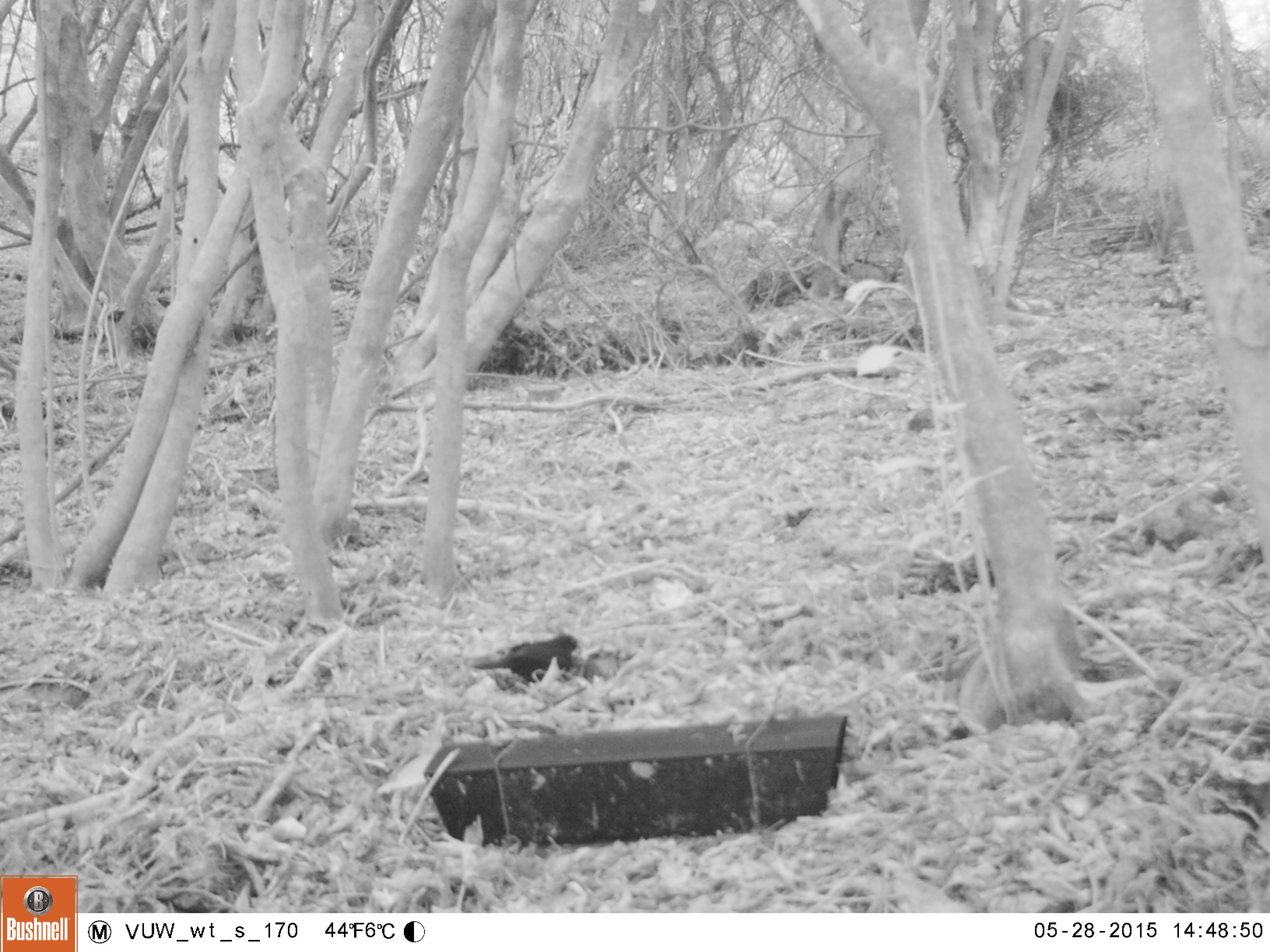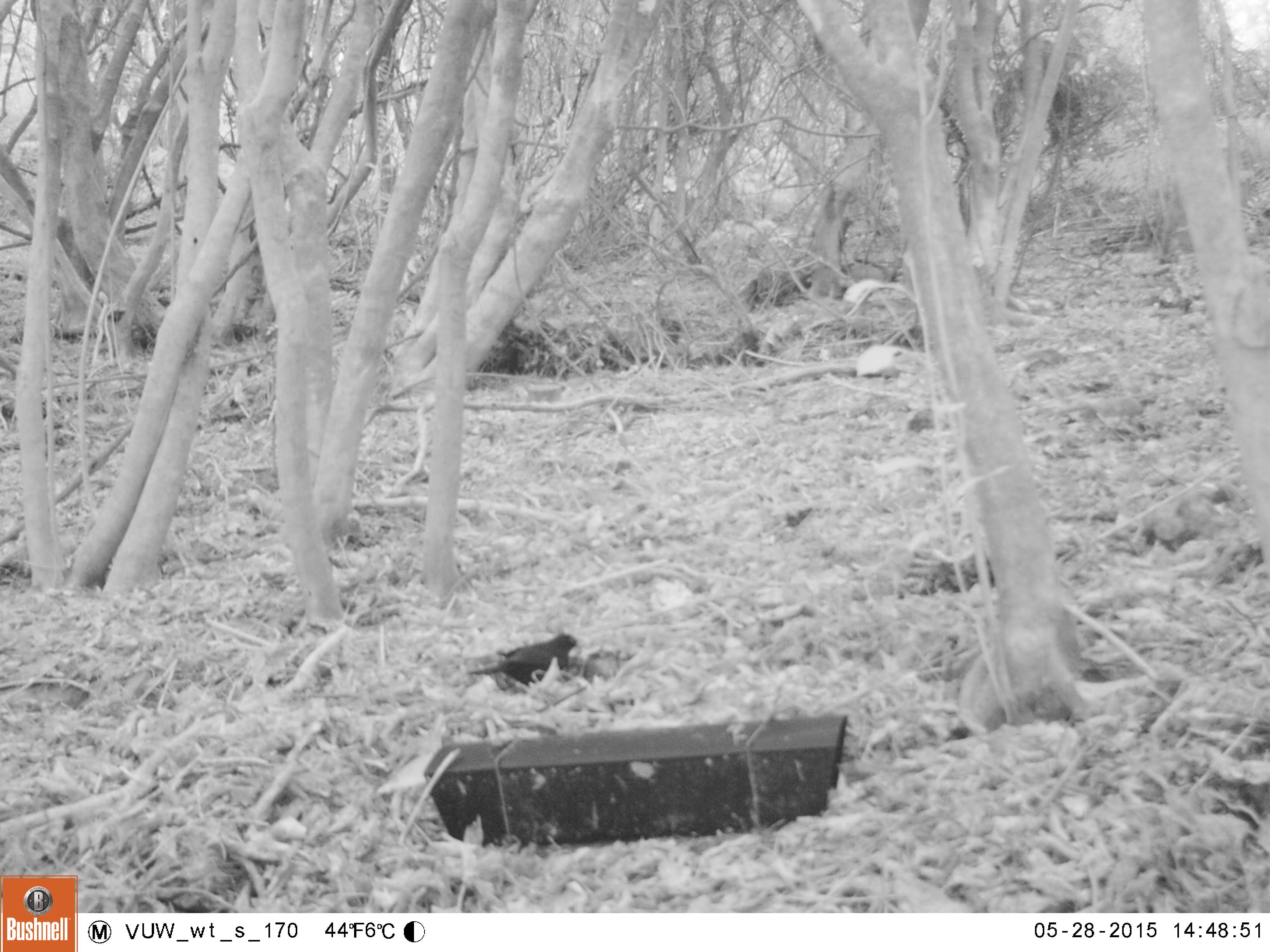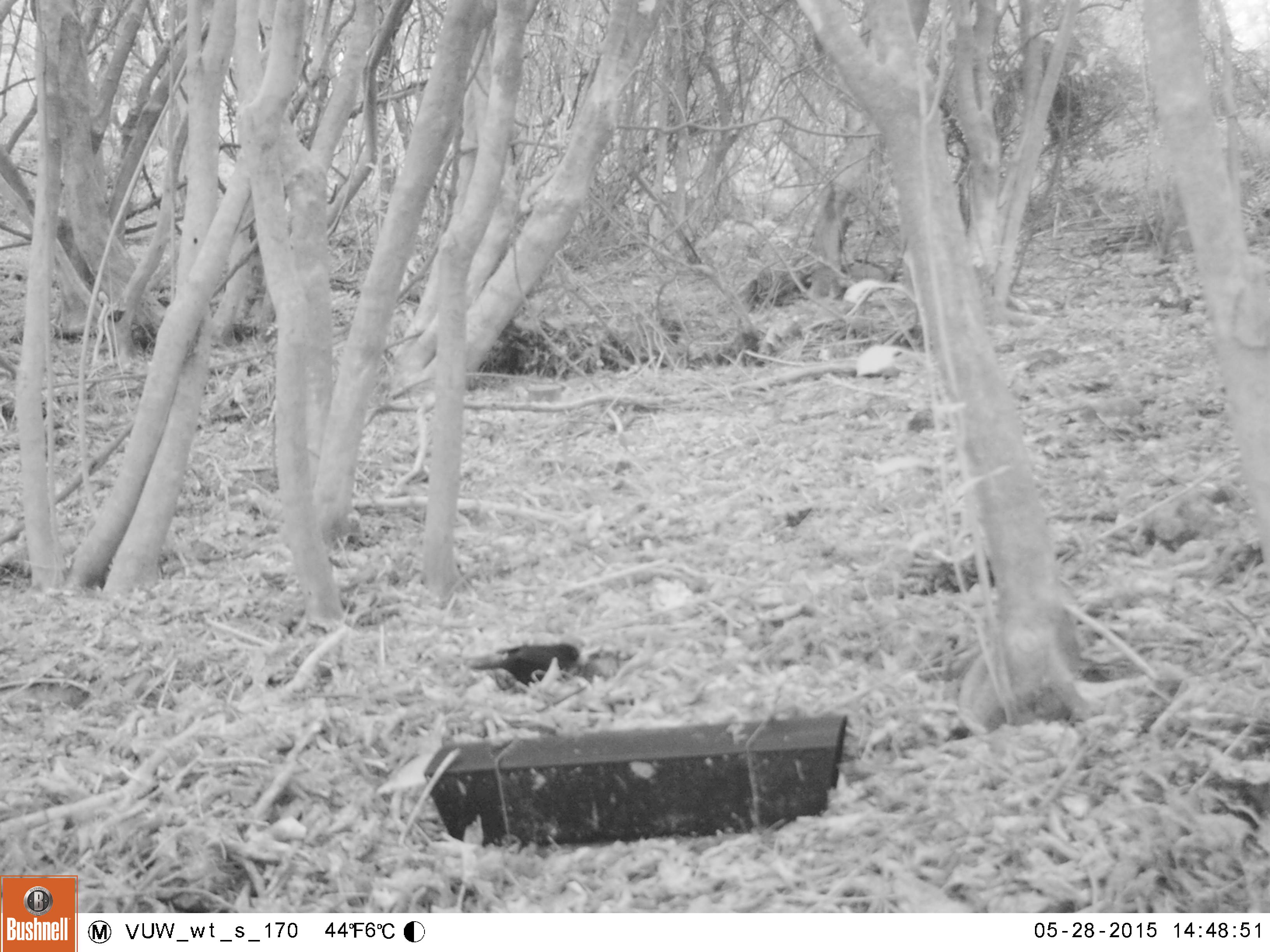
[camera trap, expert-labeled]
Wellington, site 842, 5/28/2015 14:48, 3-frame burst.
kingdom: Animalia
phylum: Chordata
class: Aves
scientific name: Aves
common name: bird